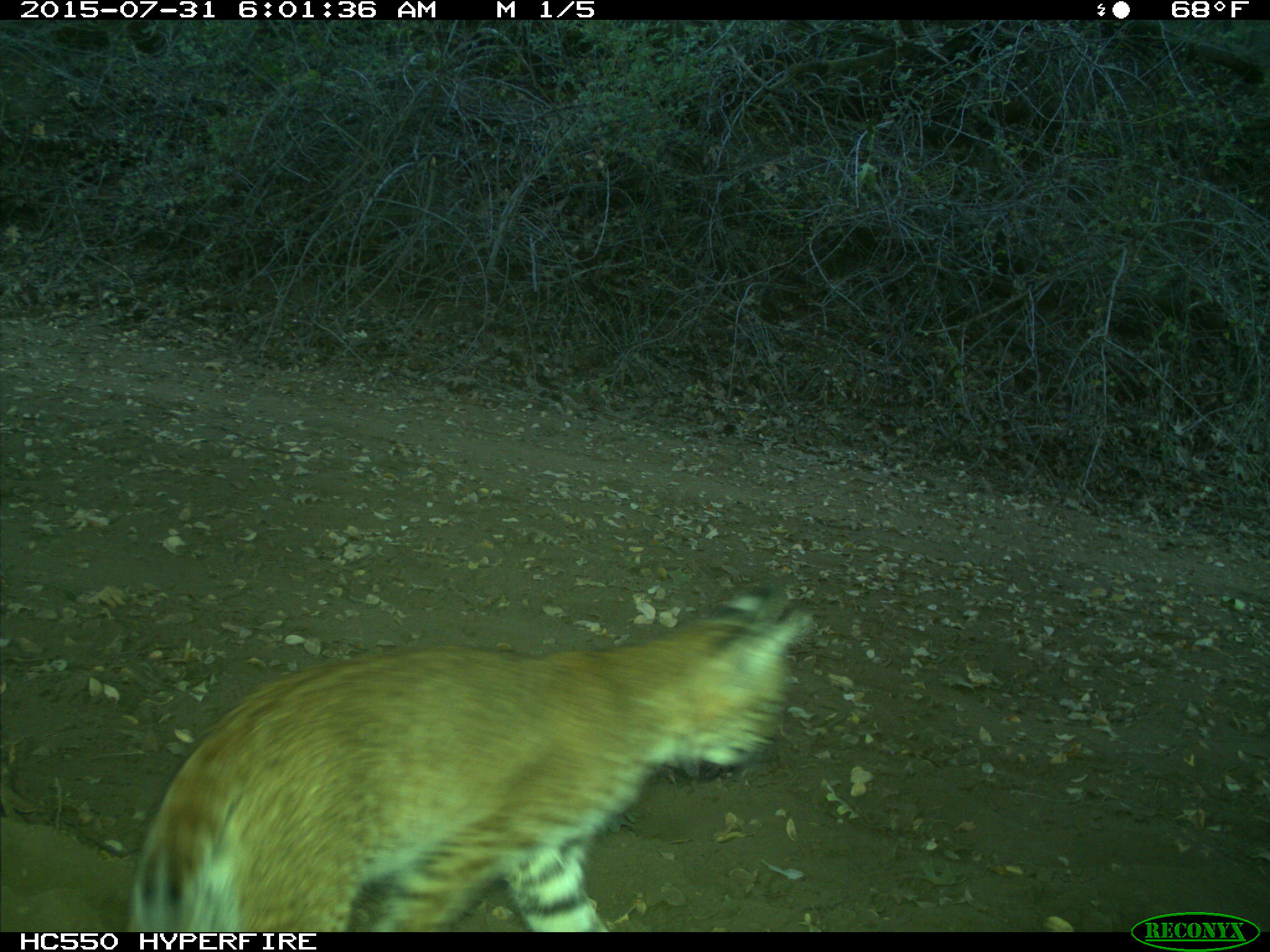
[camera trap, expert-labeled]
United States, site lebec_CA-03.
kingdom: Animalia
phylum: Chordata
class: Mammalia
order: Carnivora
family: Felidae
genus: Lynx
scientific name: Lynx rufus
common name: bobcat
Lynx rufus (bobcat).